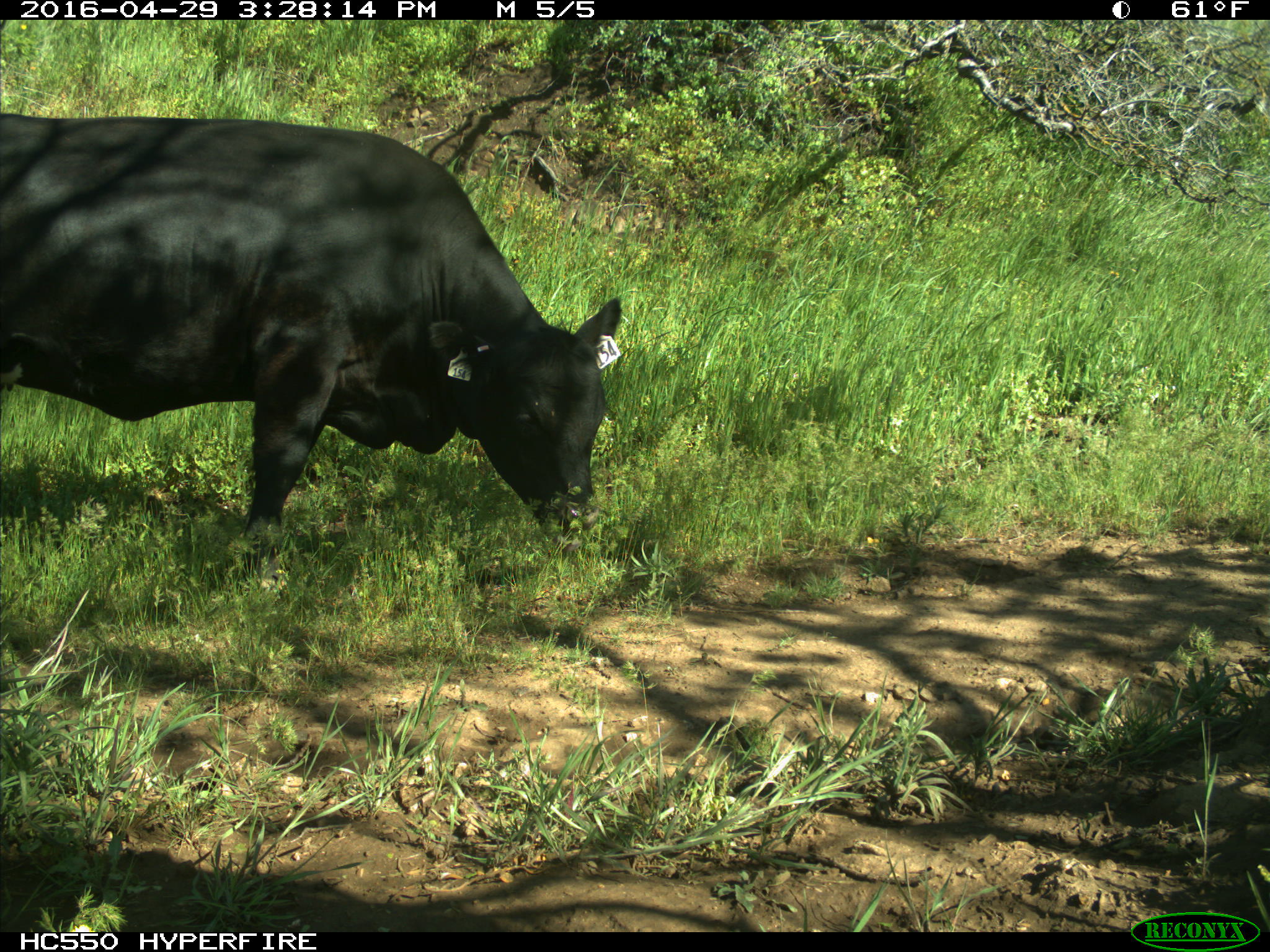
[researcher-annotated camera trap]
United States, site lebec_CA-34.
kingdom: Animalia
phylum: Chordata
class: Mammalia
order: Artiodactyla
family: Bovidae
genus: Bos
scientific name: Bos taurus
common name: domestic cow